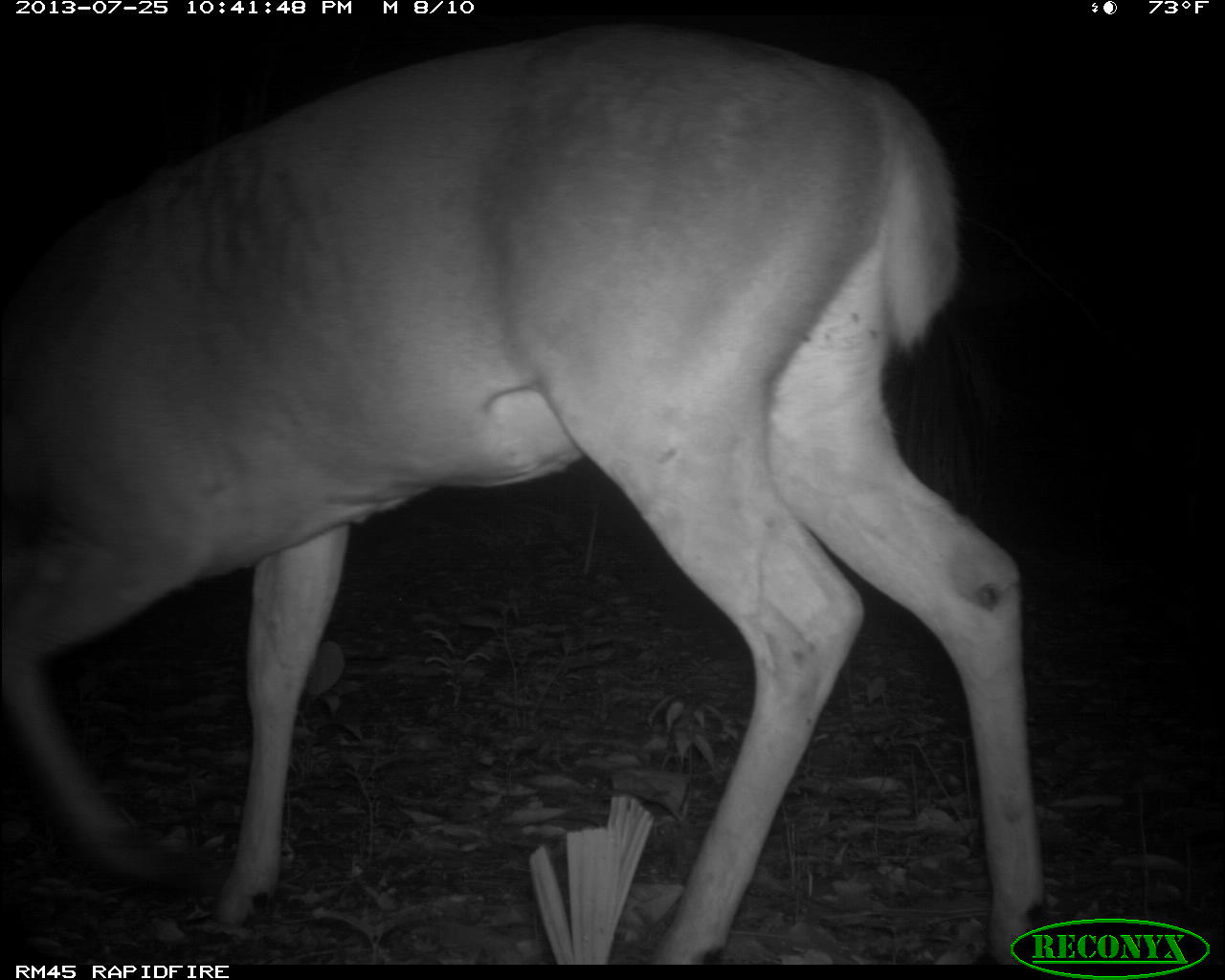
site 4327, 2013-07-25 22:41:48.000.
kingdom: Animalia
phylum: Chordata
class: Mammalia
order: Artiodactyla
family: Cervidae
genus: Odocoileus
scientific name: Odocoileus virginianus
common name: white-tailed deer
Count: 1.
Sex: male.